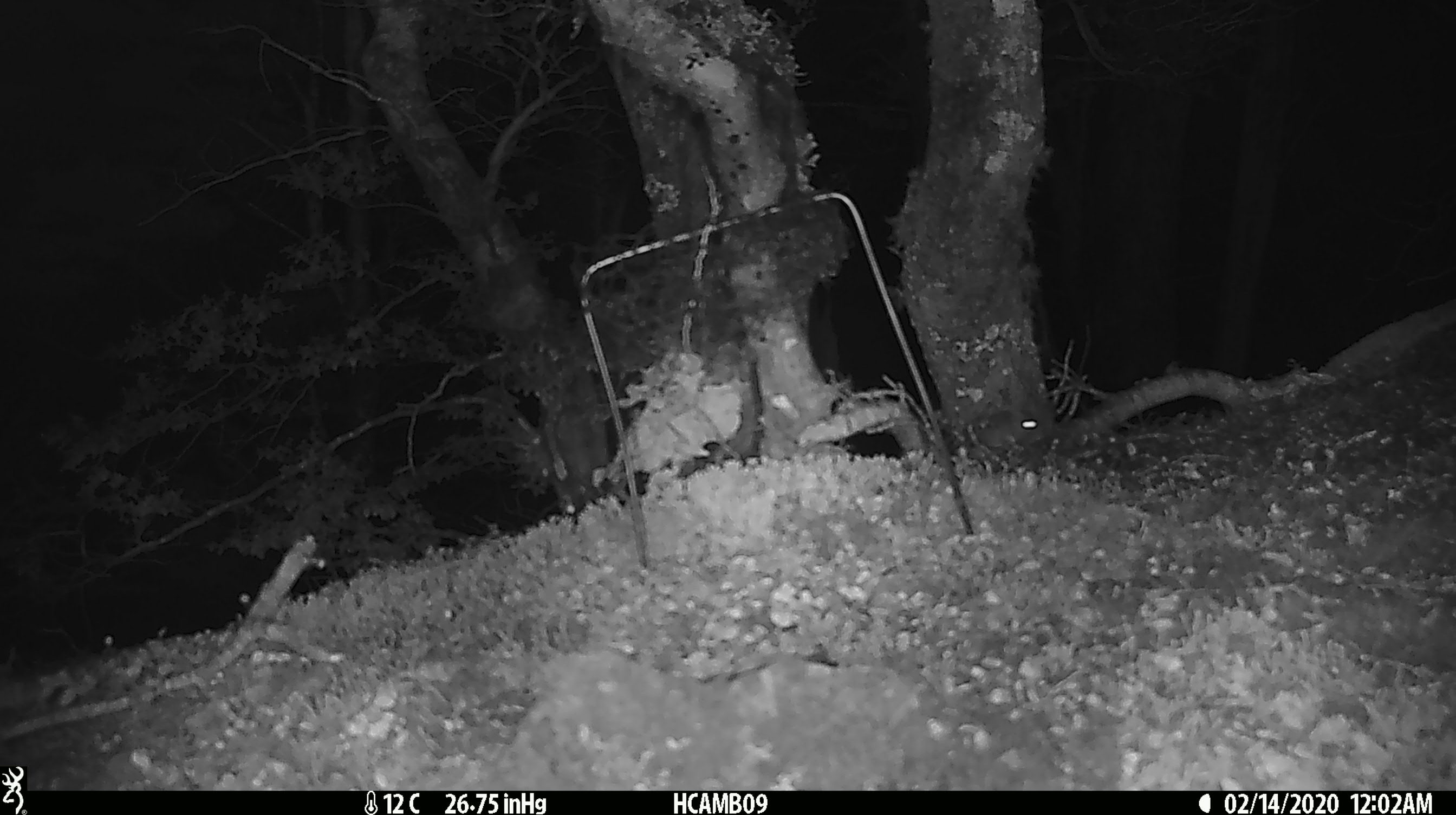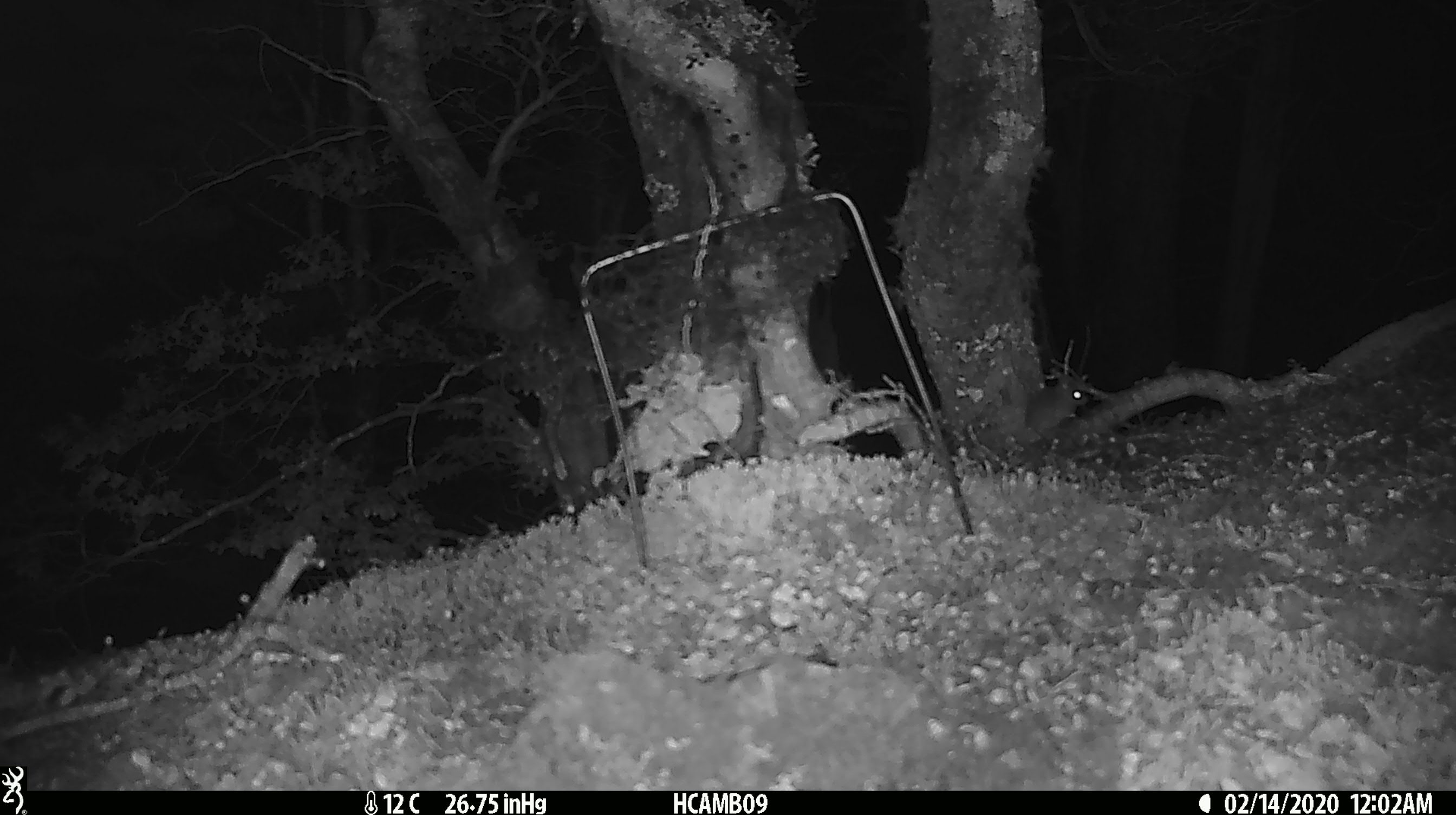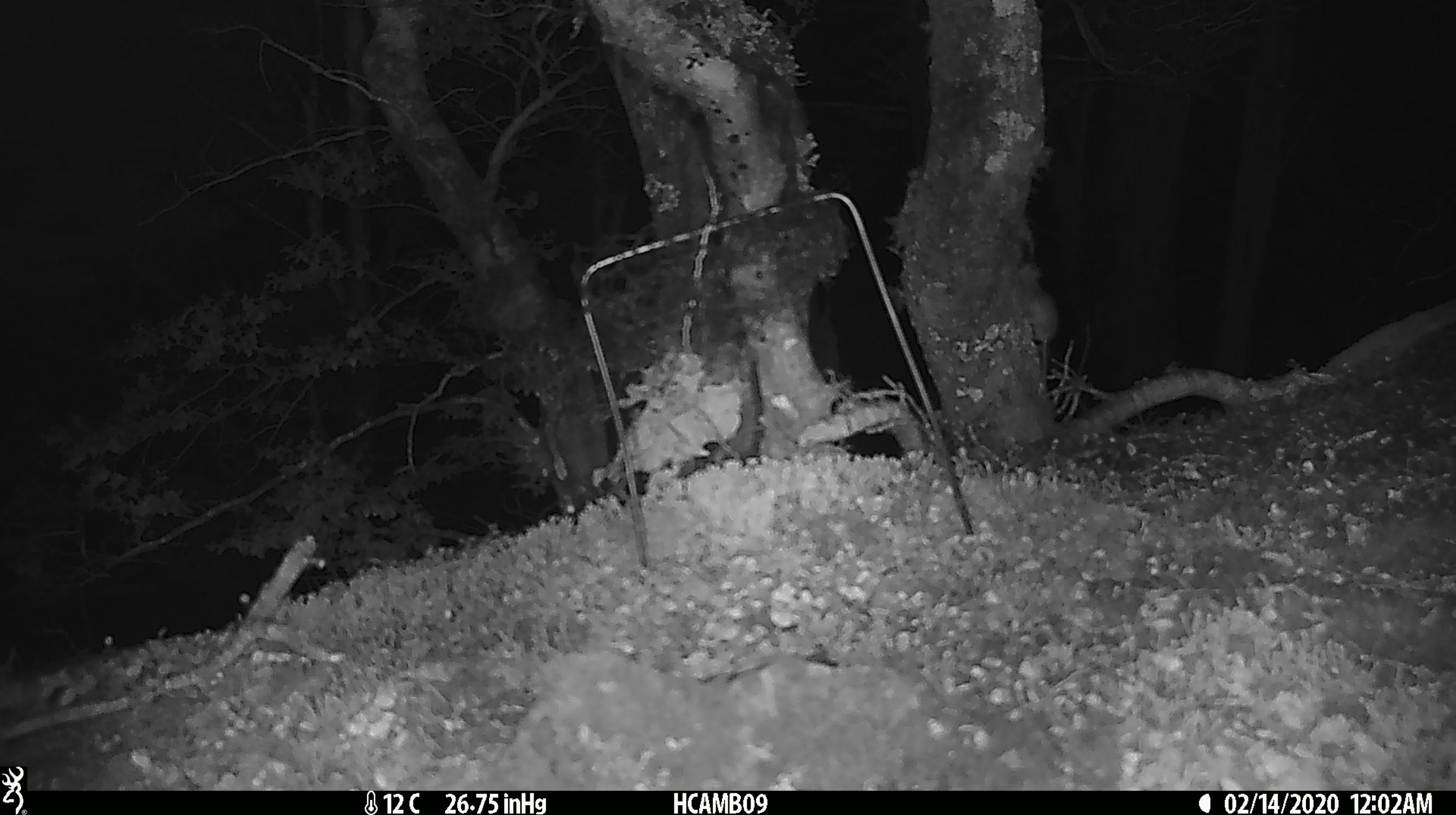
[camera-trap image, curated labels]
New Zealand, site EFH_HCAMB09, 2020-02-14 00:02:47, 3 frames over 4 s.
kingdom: Animalia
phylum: Chordata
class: Mammalia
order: Rodentia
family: Muridae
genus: Mus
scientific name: Mus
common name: mouse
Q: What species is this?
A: Mouse (Mus).